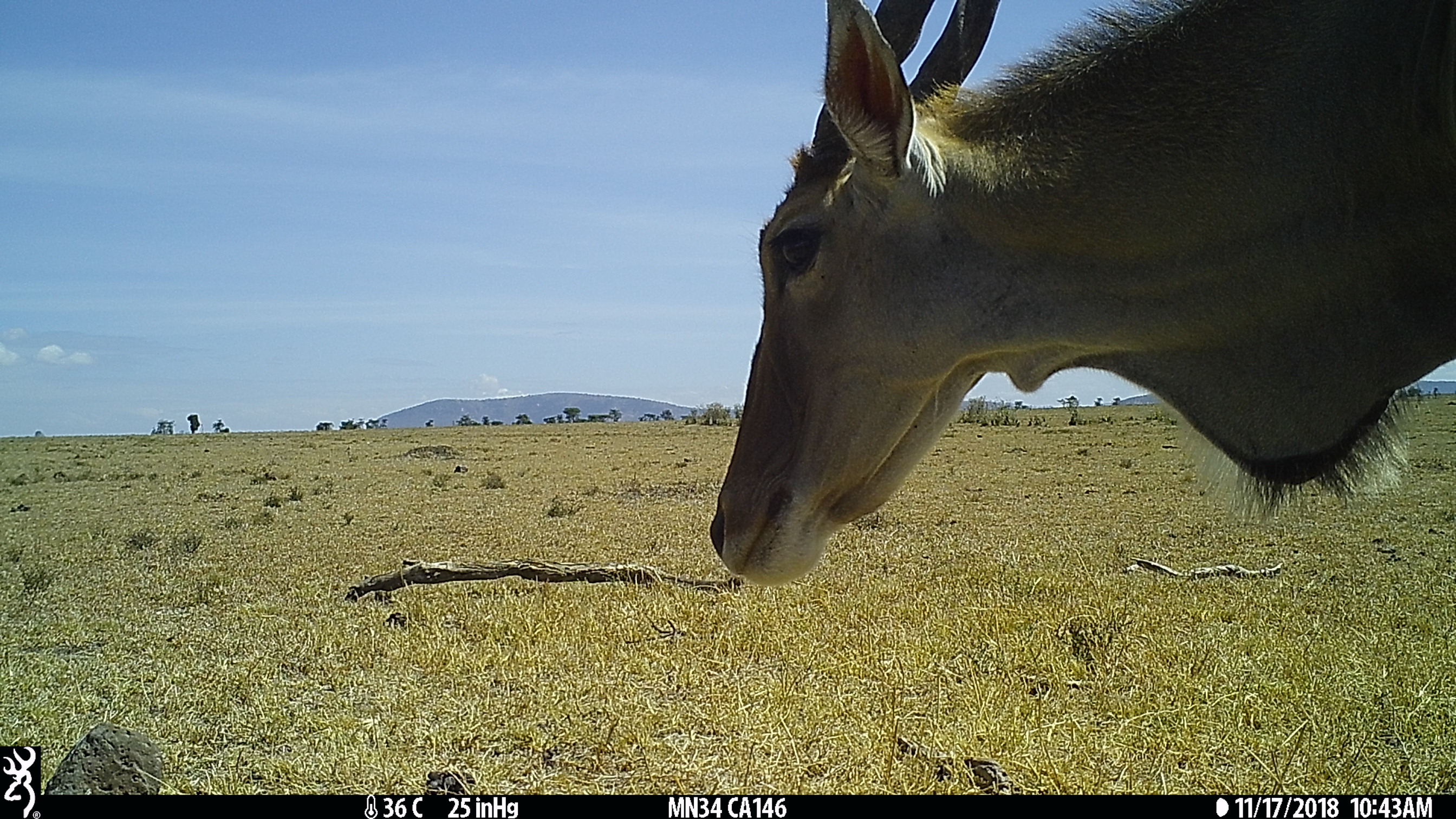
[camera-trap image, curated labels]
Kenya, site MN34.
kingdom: Animalia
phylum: Chordata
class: Mammalia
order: Artiodactyla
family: Bovidae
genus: Tragelaphus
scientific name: Tragelaphus oryx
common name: eland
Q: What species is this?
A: Eland (Tragelaphus oryx).